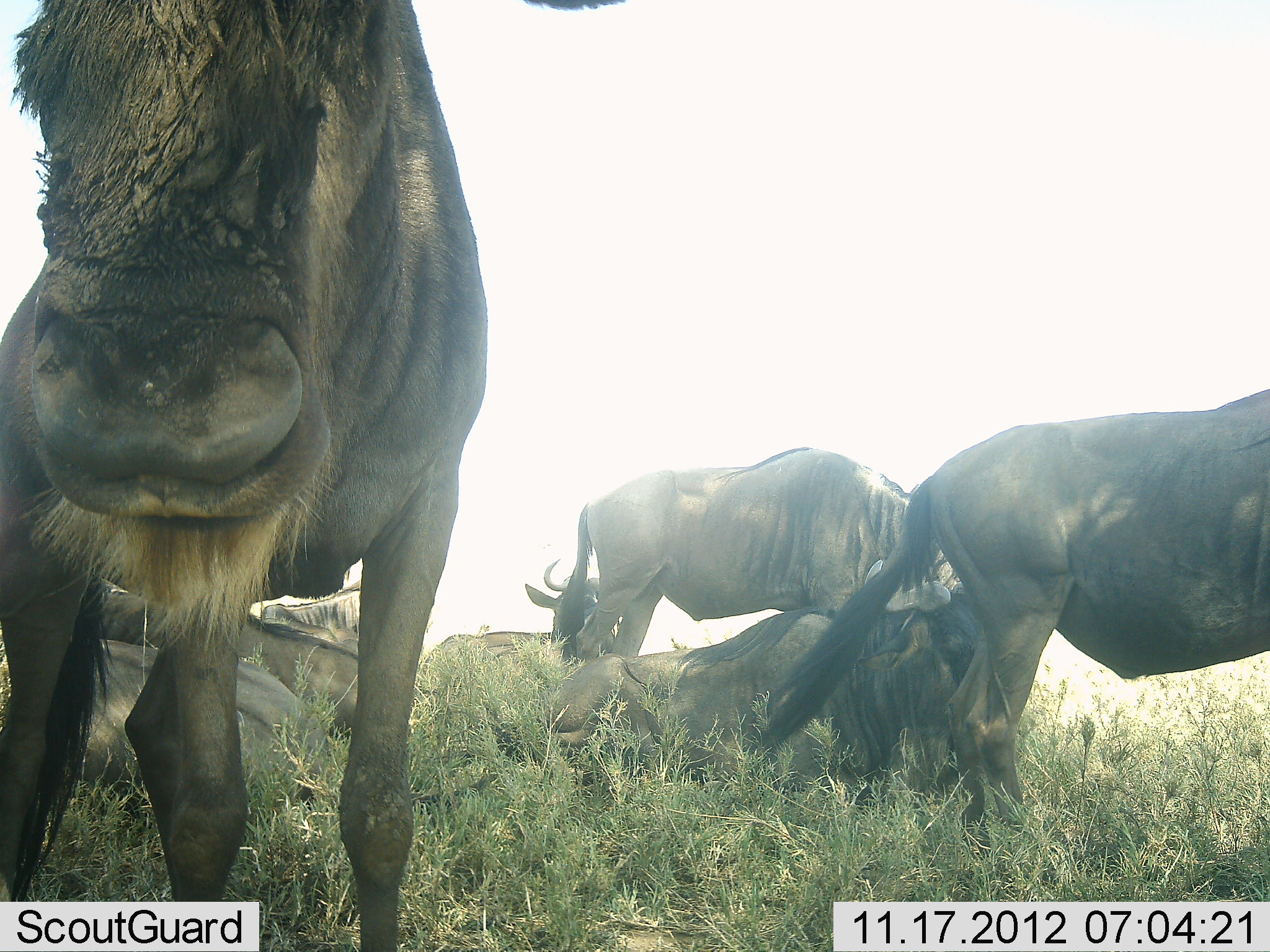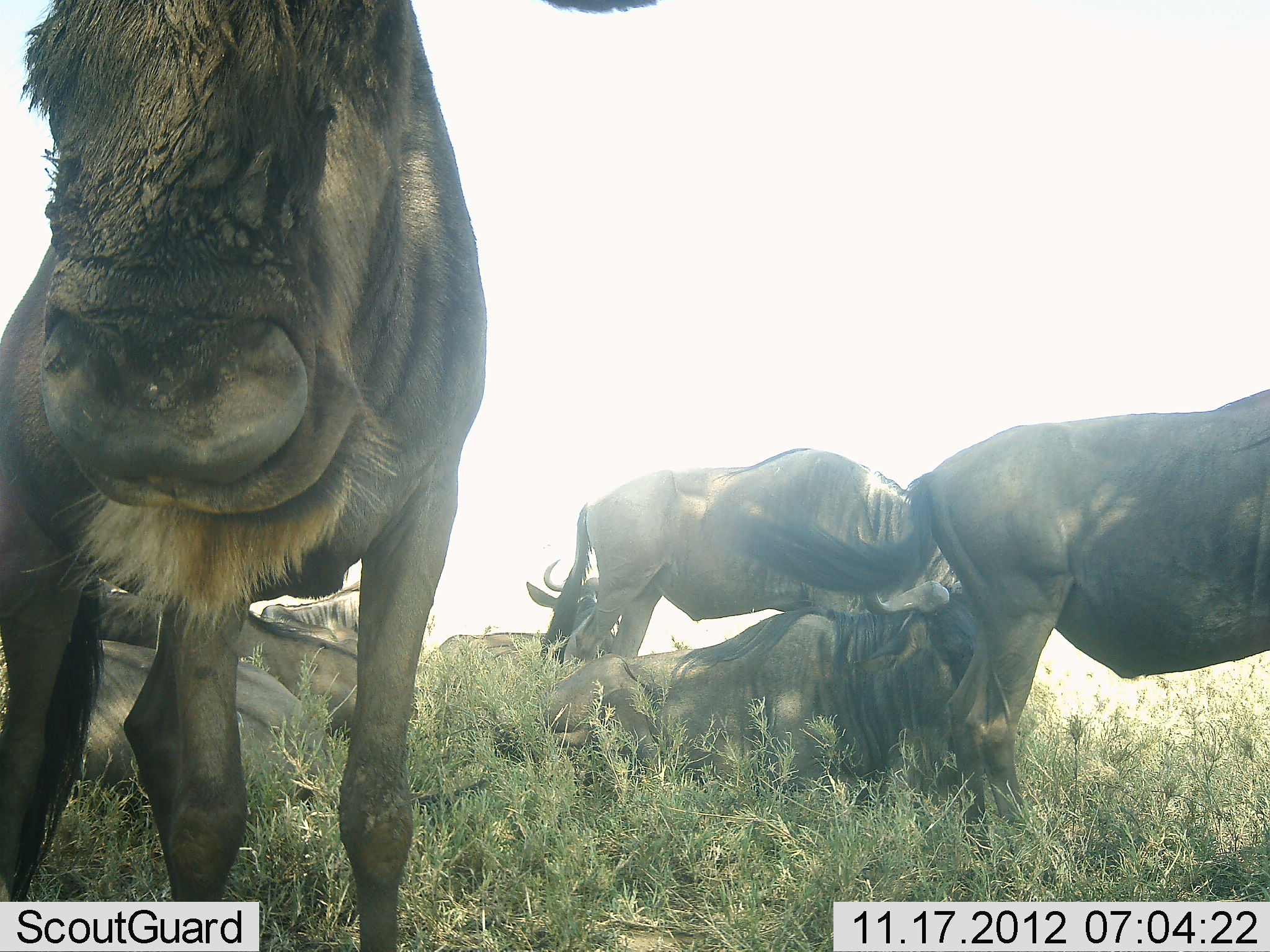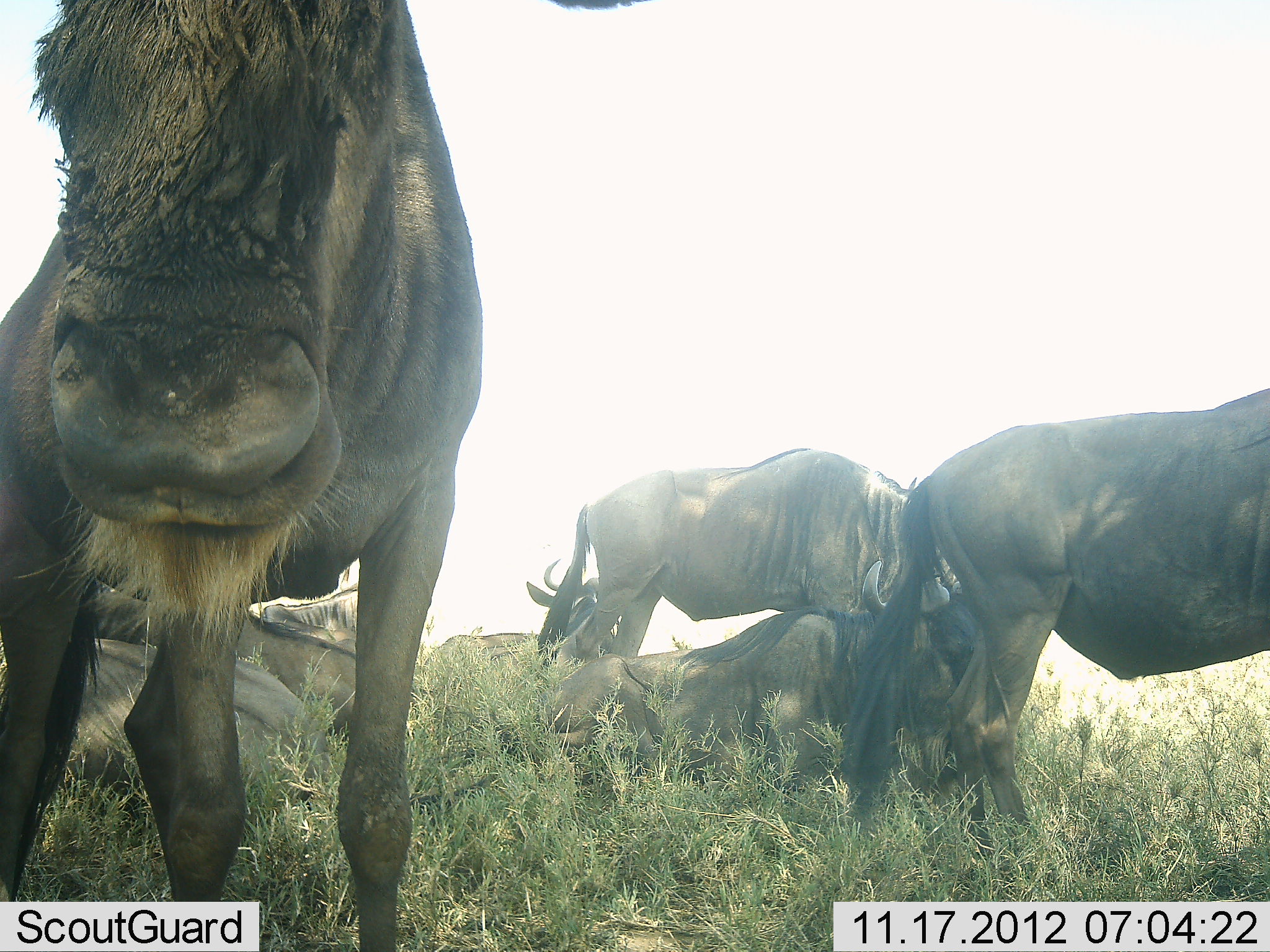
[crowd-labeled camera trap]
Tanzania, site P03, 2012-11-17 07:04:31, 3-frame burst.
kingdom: Animalia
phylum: Chordata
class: Mammalia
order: Artiodactyla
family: Bovidae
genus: Connochaetes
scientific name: Connochaetes taurinus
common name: blue wildebeest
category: wildebeest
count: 8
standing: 70%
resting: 100%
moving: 0%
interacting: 0%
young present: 10%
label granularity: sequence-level